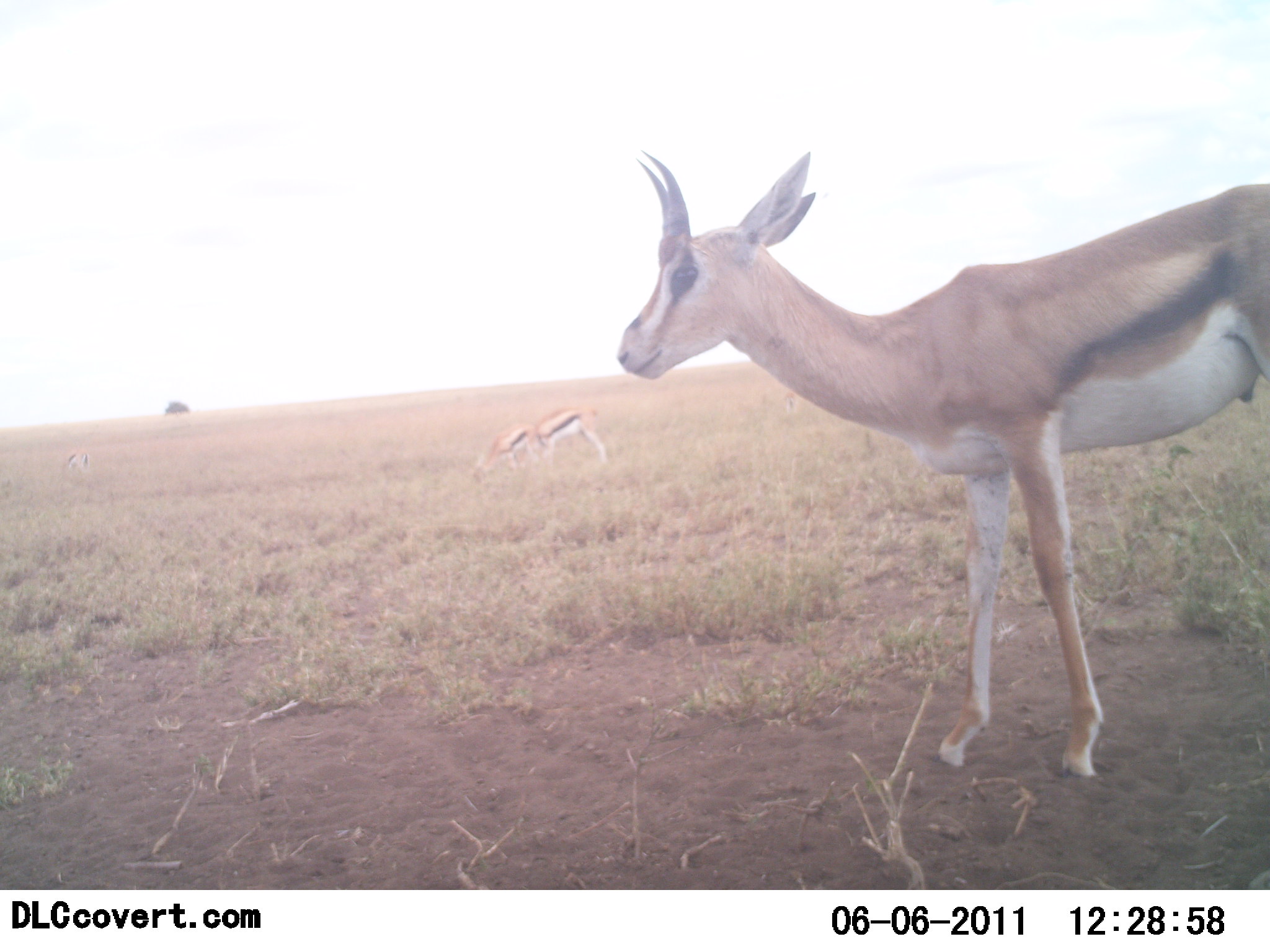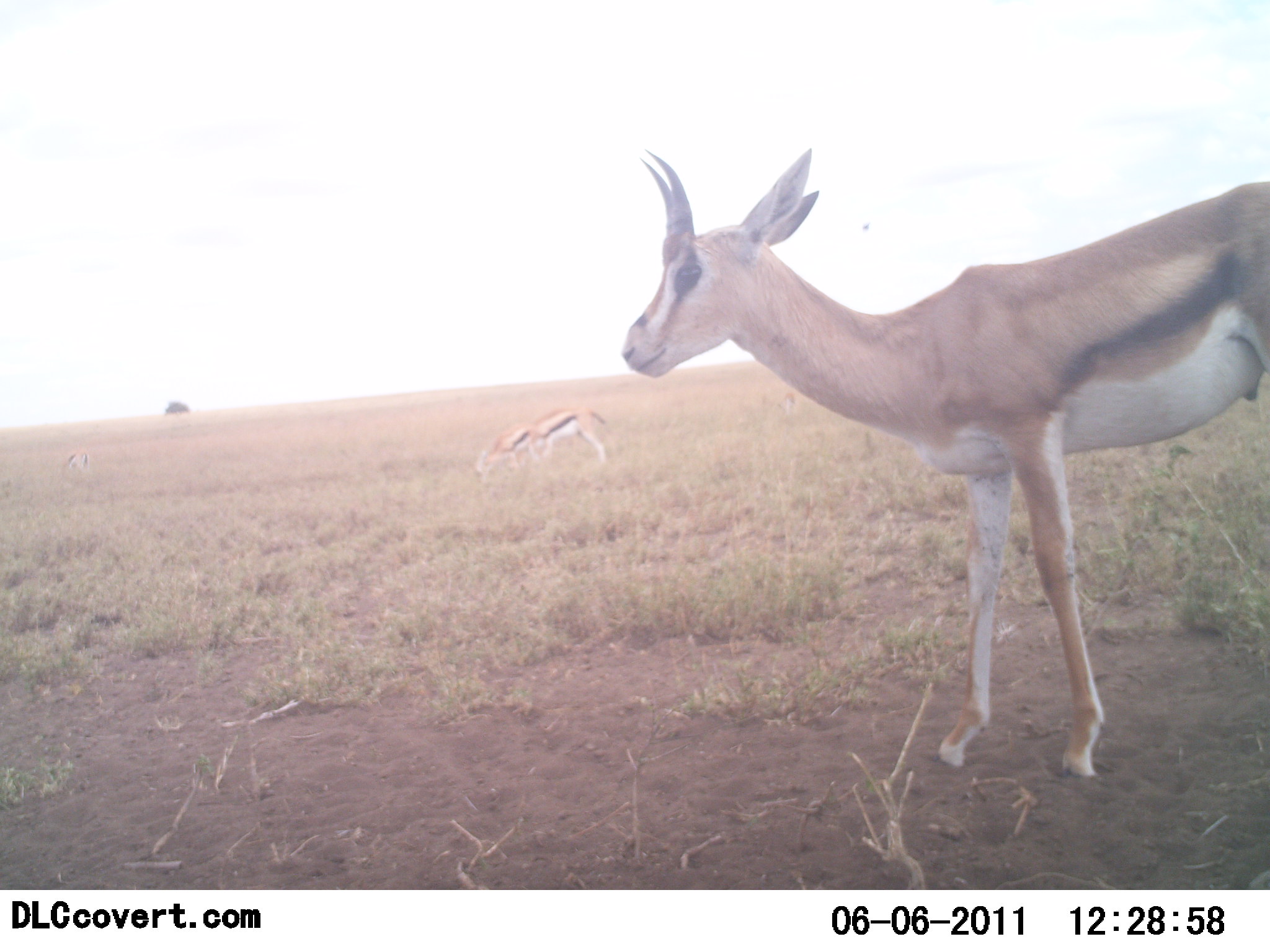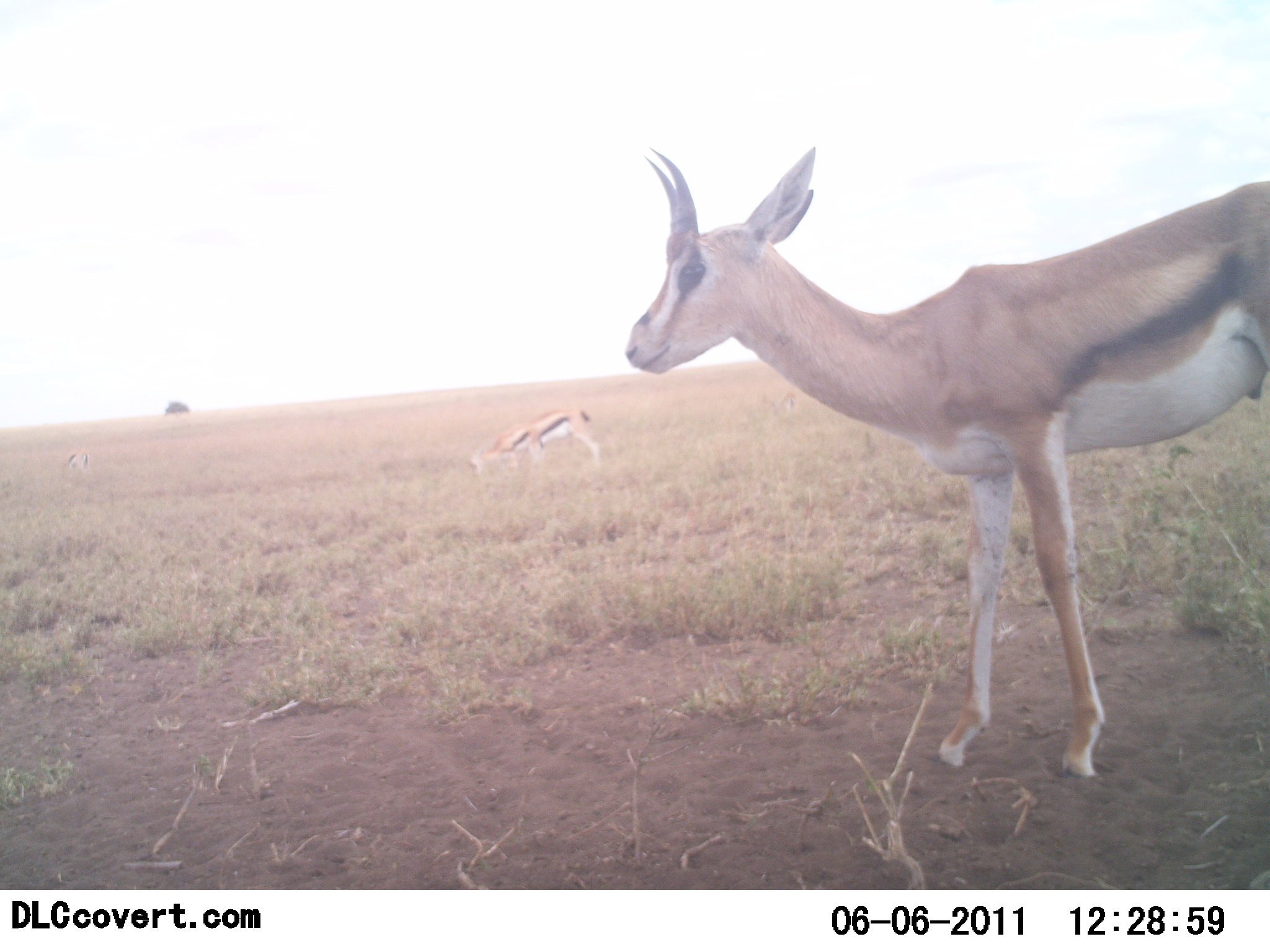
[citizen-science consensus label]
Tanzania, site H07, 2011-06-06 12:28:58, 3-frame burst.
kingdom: Animalia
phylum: Chordata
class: Mammalia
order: Artiodactyla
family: Bovidae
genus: Eudorcas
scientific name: Eudorcas thomsonii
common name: thomson's gazelle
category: gazellethomsons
Gazellethomsons (thomson's gazelle) (Eudorcas thomsonii), count 3. Behavior (volunteer vote fractions): standing 62%, resting 0%, moving 8%, interacting 0%. Young present (vote fraction): 8%. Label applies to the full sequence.